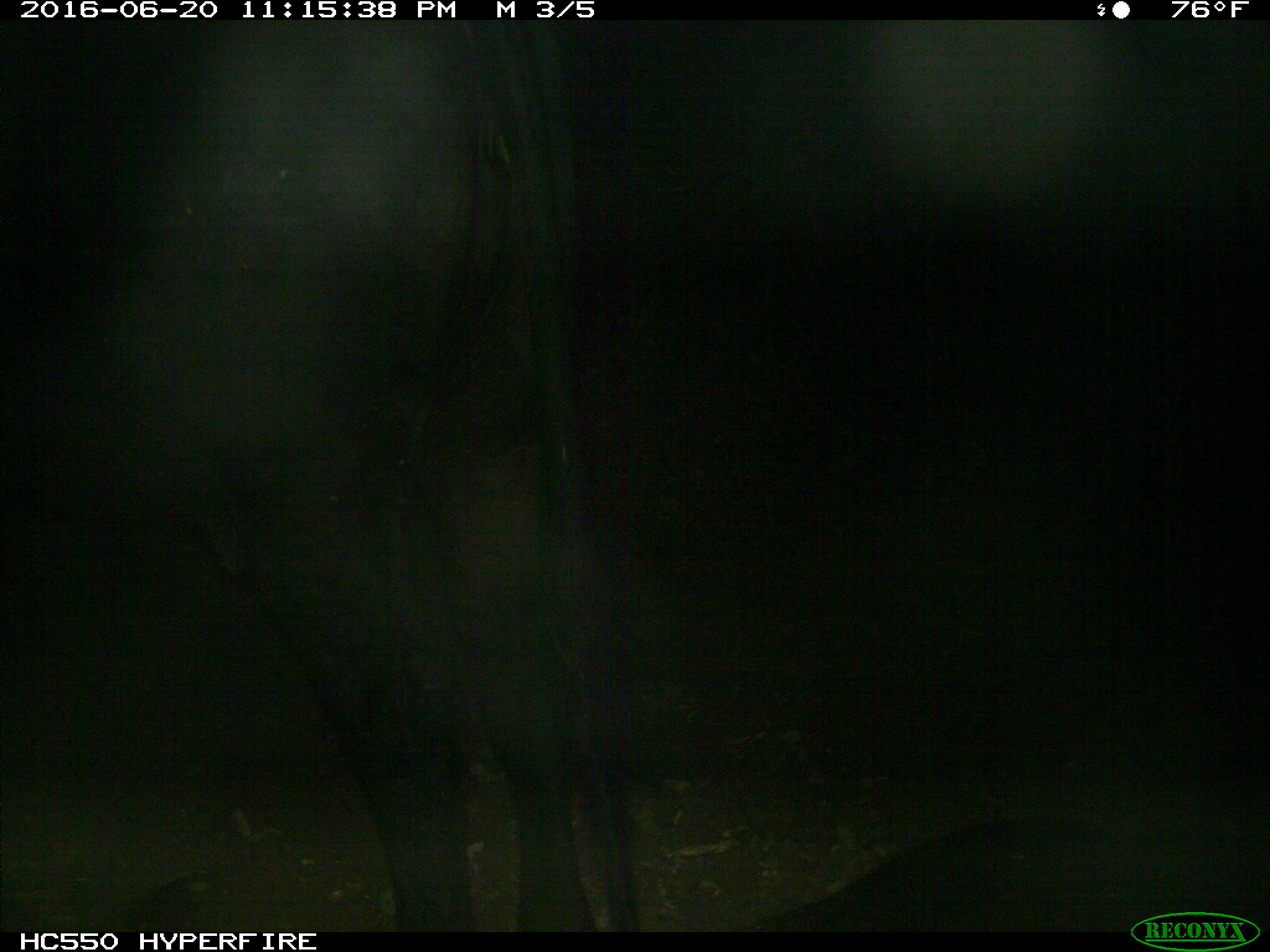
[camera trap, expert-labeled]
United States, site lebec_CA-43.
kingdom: Animalia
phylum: Chordata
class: Mammalia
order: Artiodactyla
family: Bovidae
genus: Bos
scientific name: Bos taurus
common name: domestic cow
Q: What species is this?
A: Bos taurus (domestic cow).